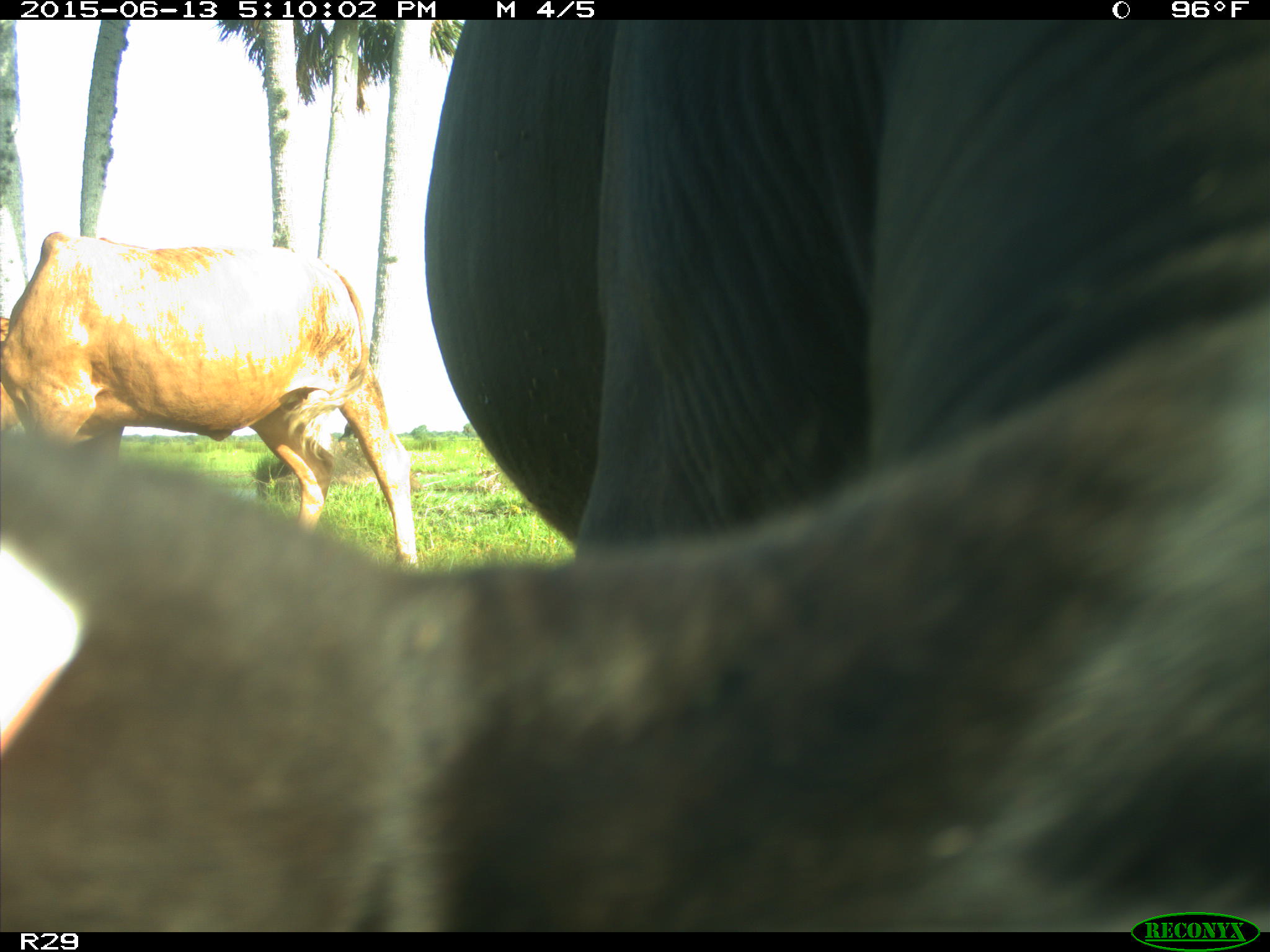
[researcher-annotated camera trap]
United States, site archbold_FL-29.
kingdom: Animalia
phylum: Chordata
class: Mammalia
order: Artiodactyla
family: Bovidae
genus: Bos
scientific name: Bos taurus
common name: domestic cow